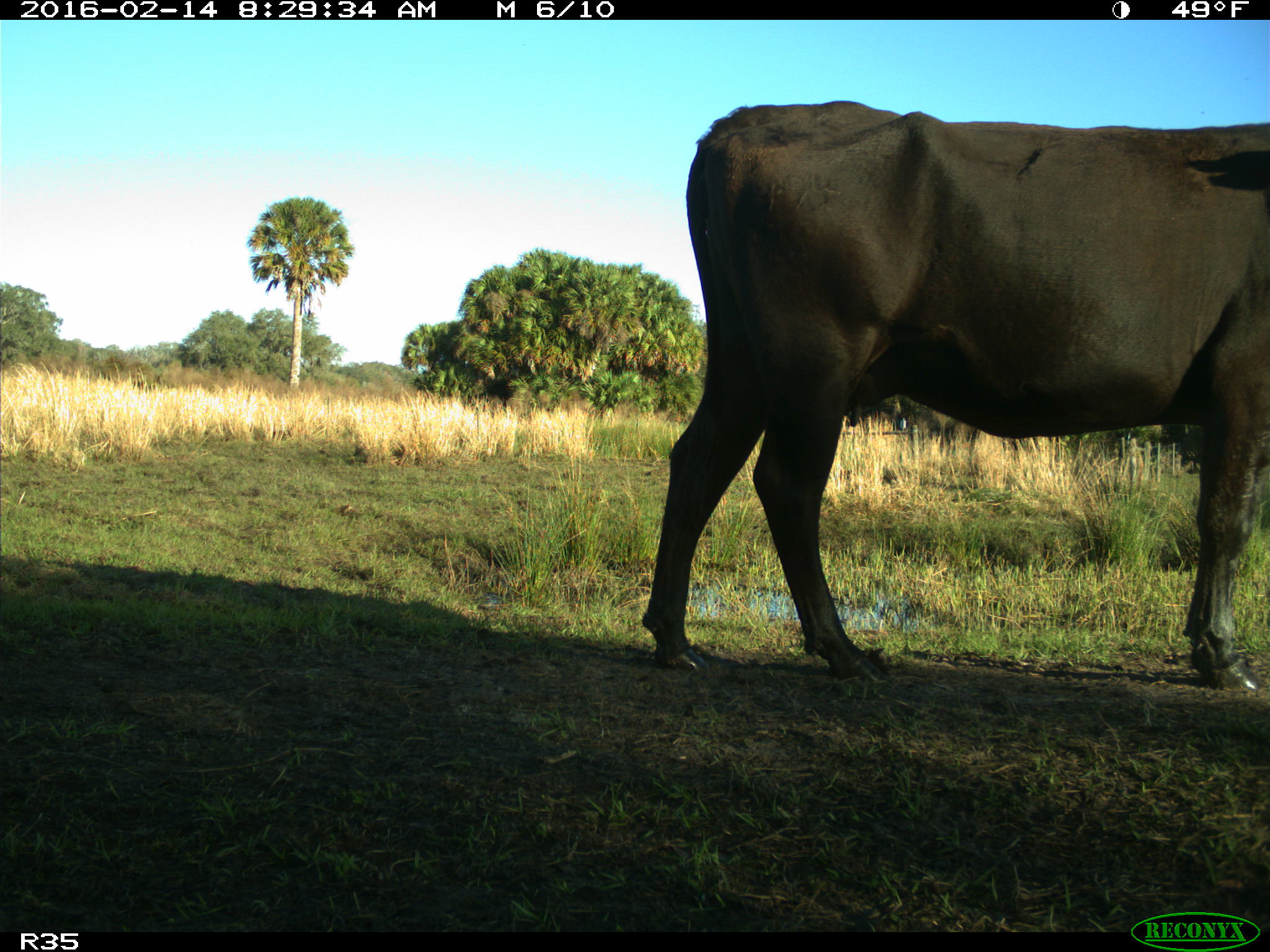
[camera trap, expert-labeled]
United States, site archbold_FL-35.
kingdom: Animalia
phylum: Chordata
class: Mammalia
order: Artiodactyla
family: Bovidae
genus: Bos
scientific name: Bos taurus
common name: domestic cow